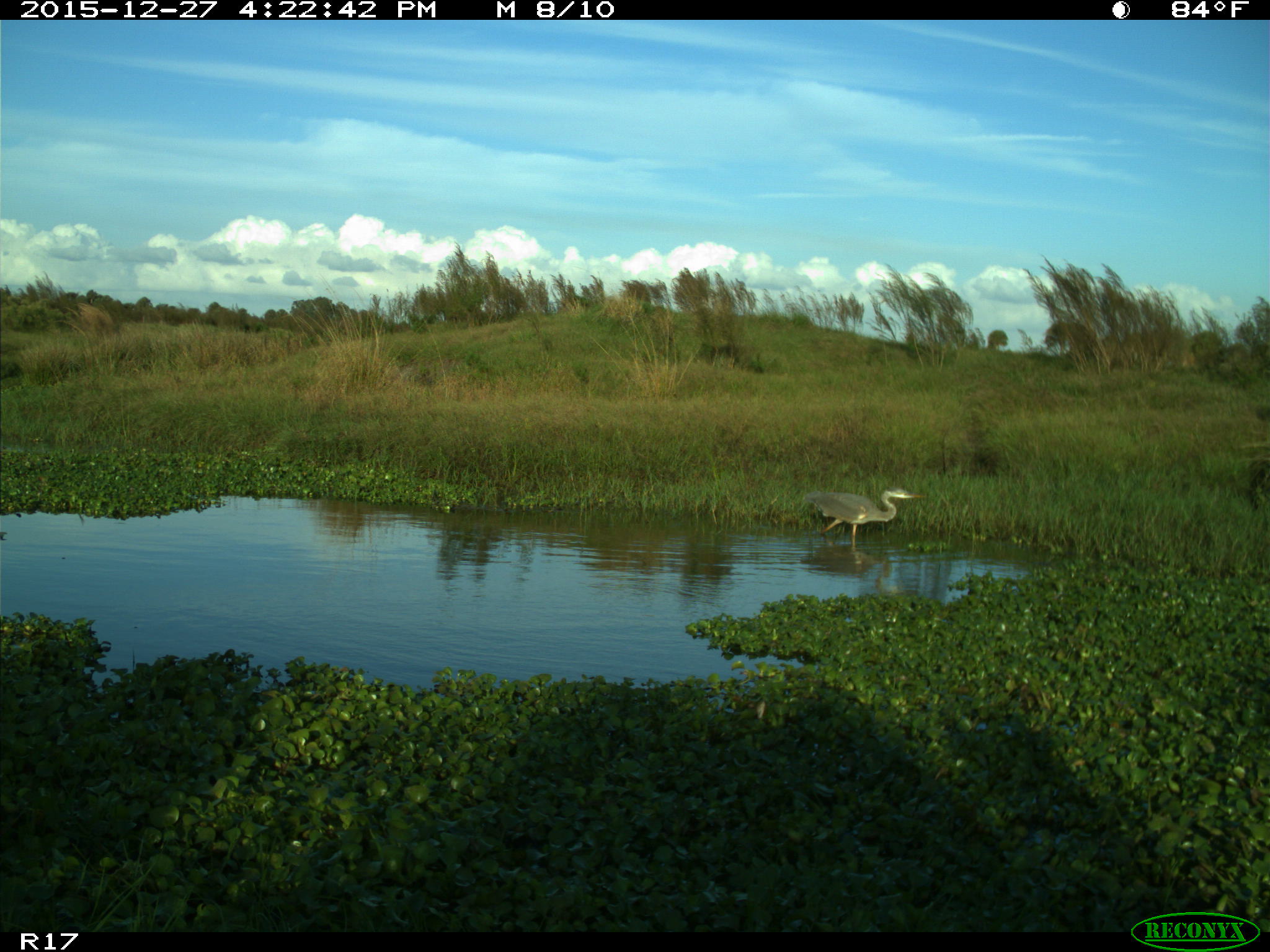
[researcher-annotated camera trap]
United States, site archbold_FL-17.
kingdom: Animalia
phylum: Chordata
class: Aves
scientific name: Aves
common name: birds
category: unidentified bird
Unidentified bird (birds) (Aves).